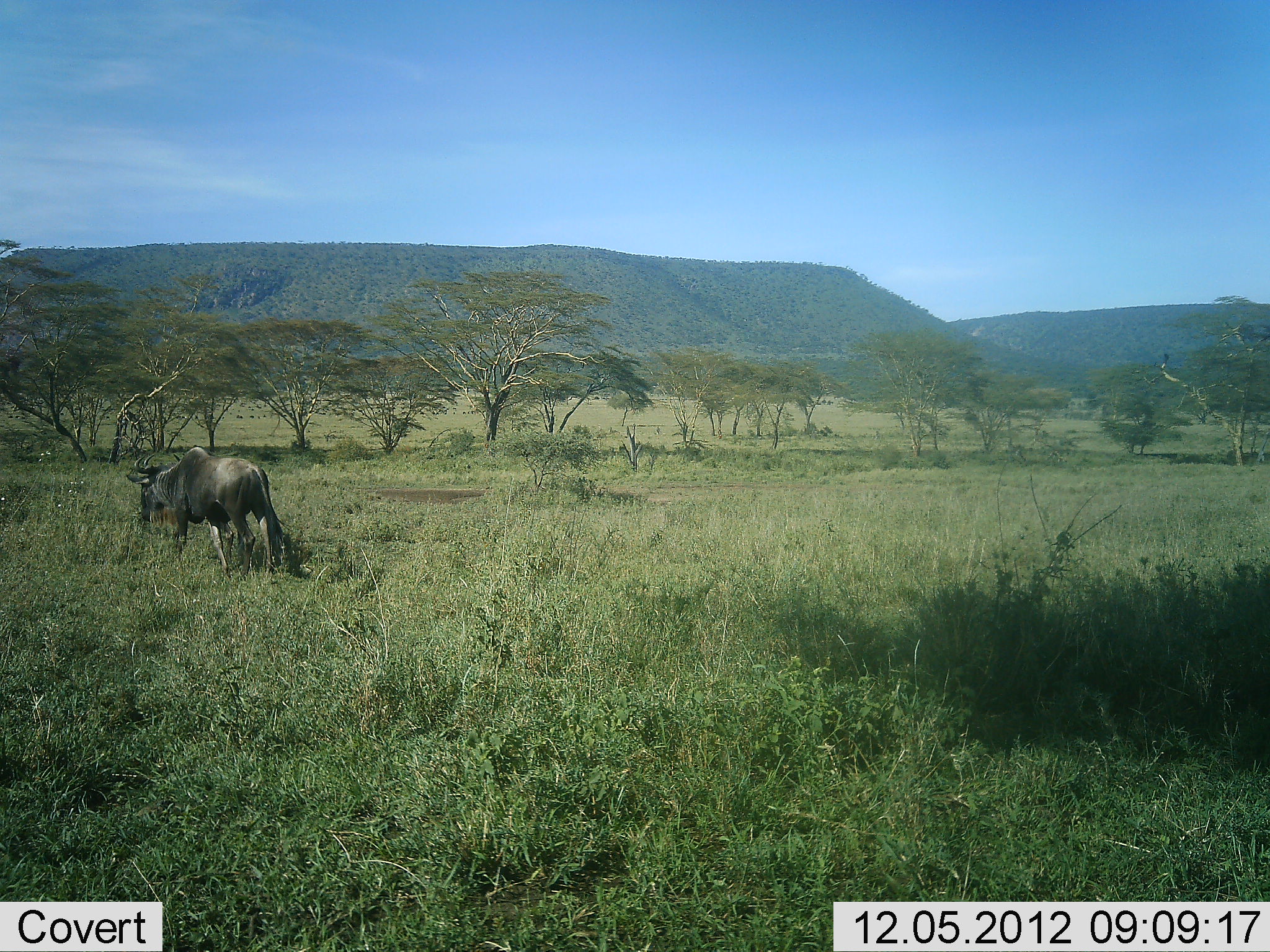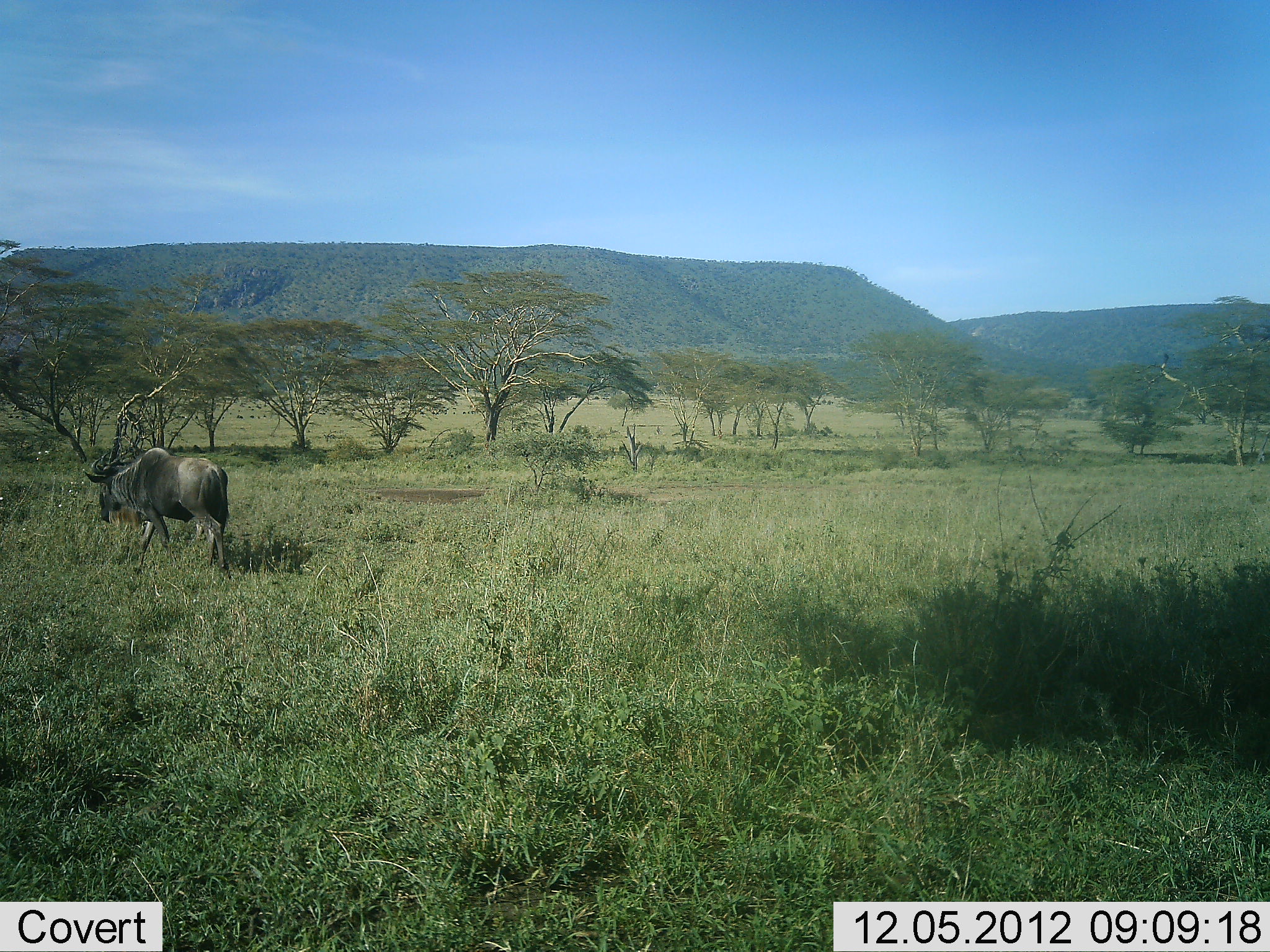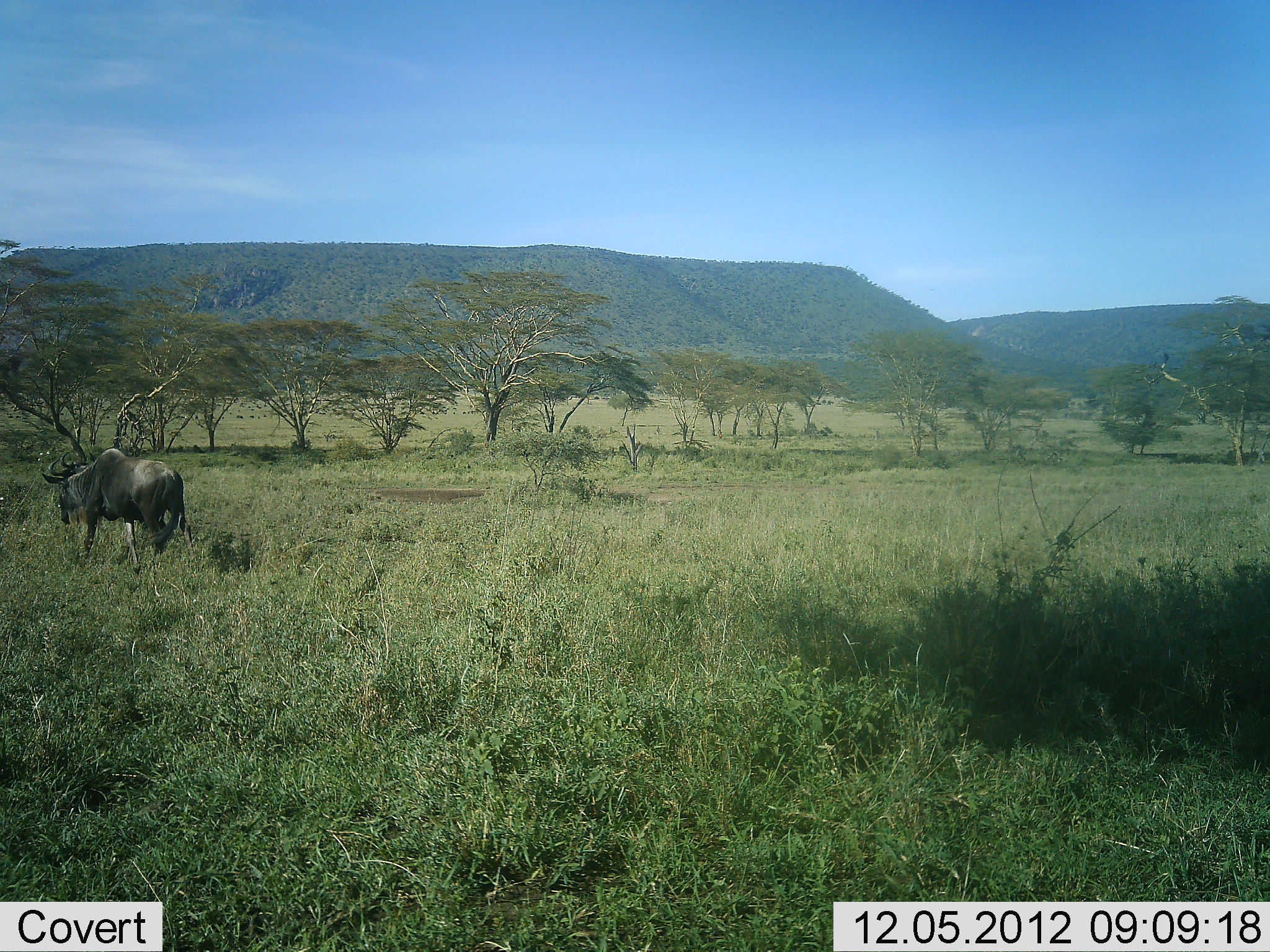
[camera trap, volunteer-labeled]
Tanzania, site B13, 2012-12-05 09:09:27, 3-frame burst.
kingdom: Animalia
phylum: Chordata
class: Mammalia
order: Artiodactyla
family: Bovidae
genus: Connochaetes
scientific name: Connochaetes taurinus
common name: blue wildebeest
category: wildebeest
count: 1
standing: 10%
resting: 0%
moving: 90%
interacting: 0%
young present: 0%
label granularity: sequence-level